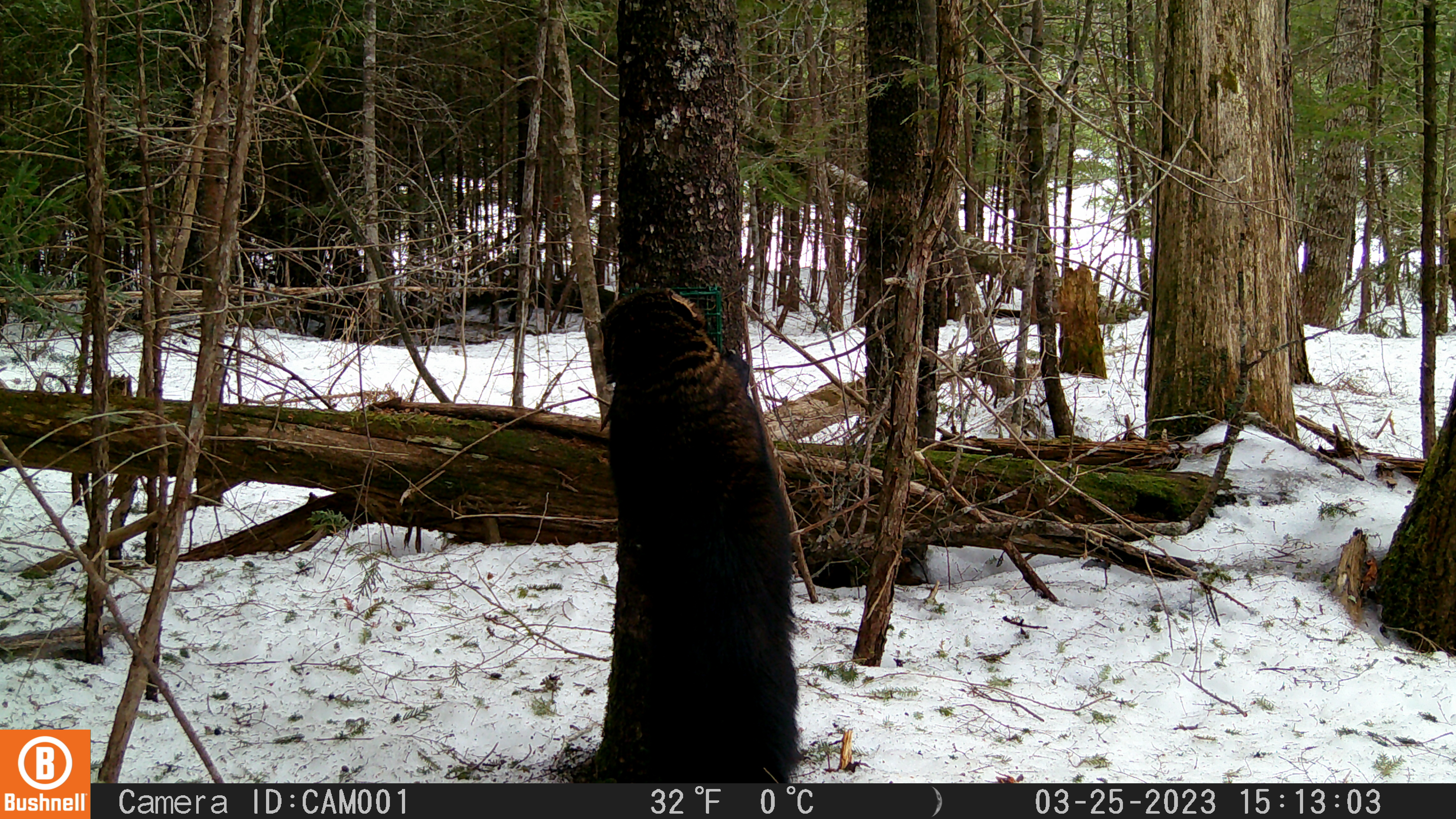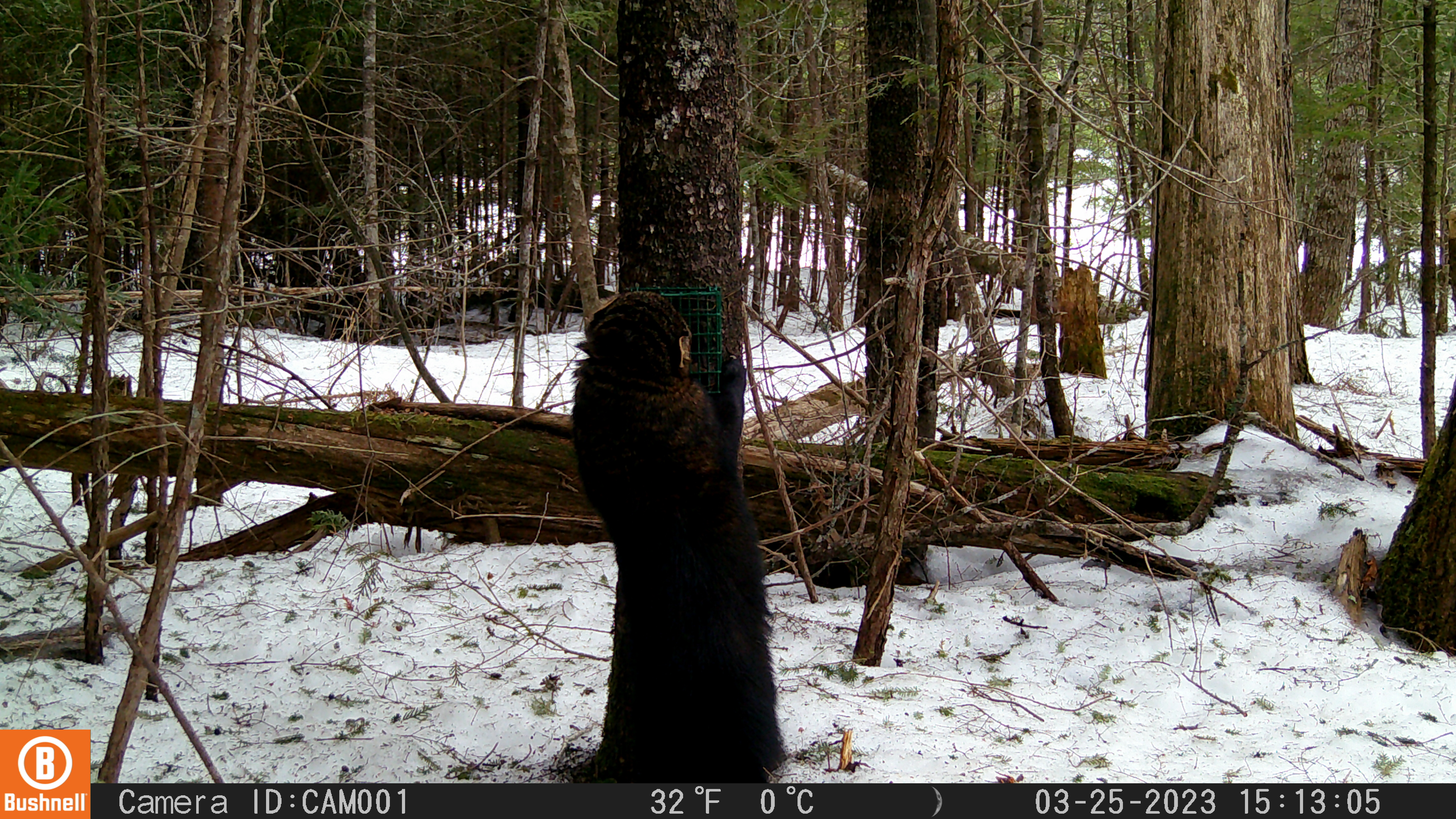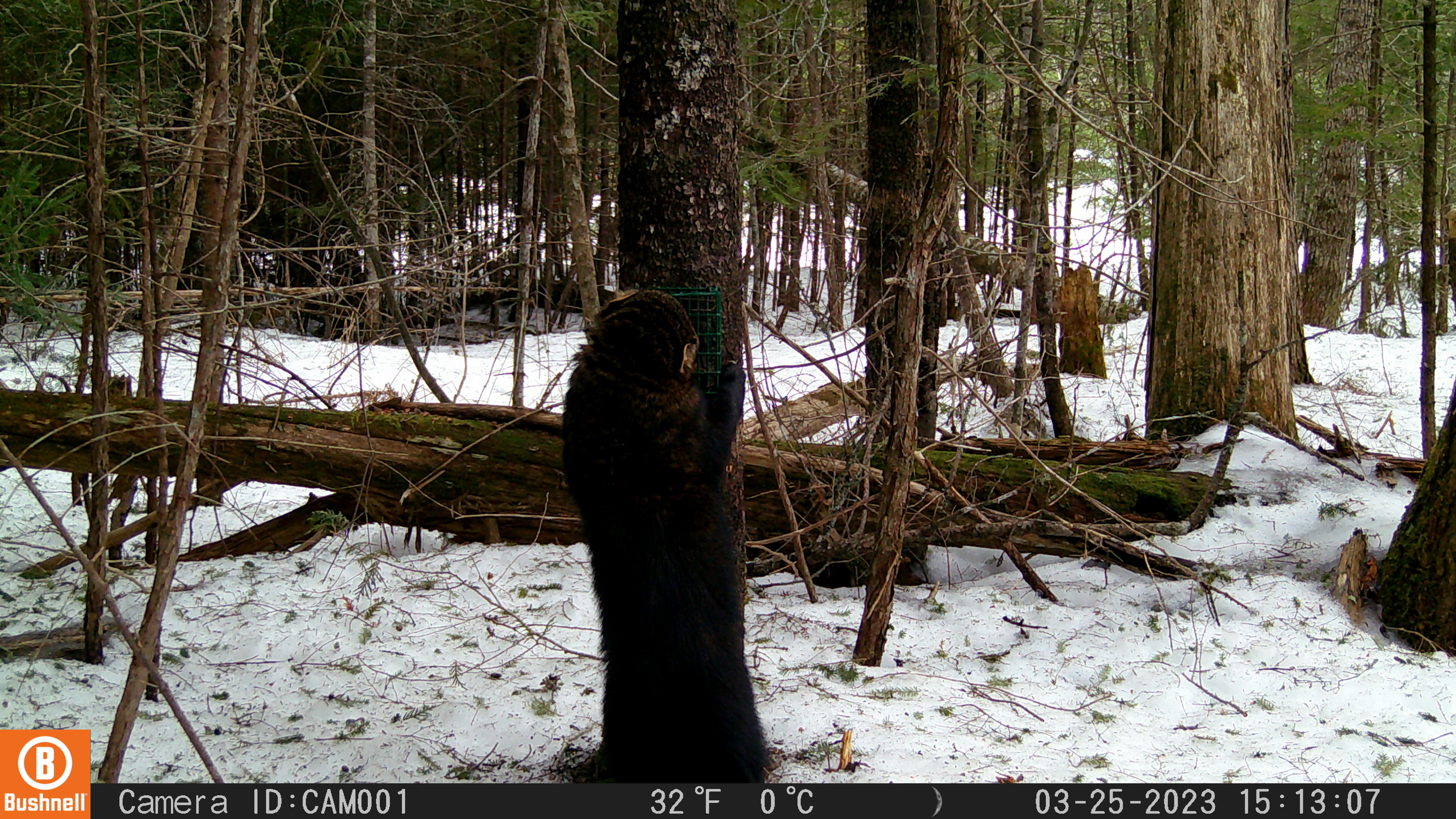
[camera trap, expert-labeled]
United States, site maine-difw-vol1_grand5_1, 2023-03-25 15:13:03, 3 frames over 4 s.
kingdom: Animalia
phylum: Chordata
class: Mammalia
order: Carnivora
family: Mustelidae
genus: Pekania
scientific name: Pekania pennanti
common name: fisher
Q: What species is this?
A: Fisher (Pekania pennanti).